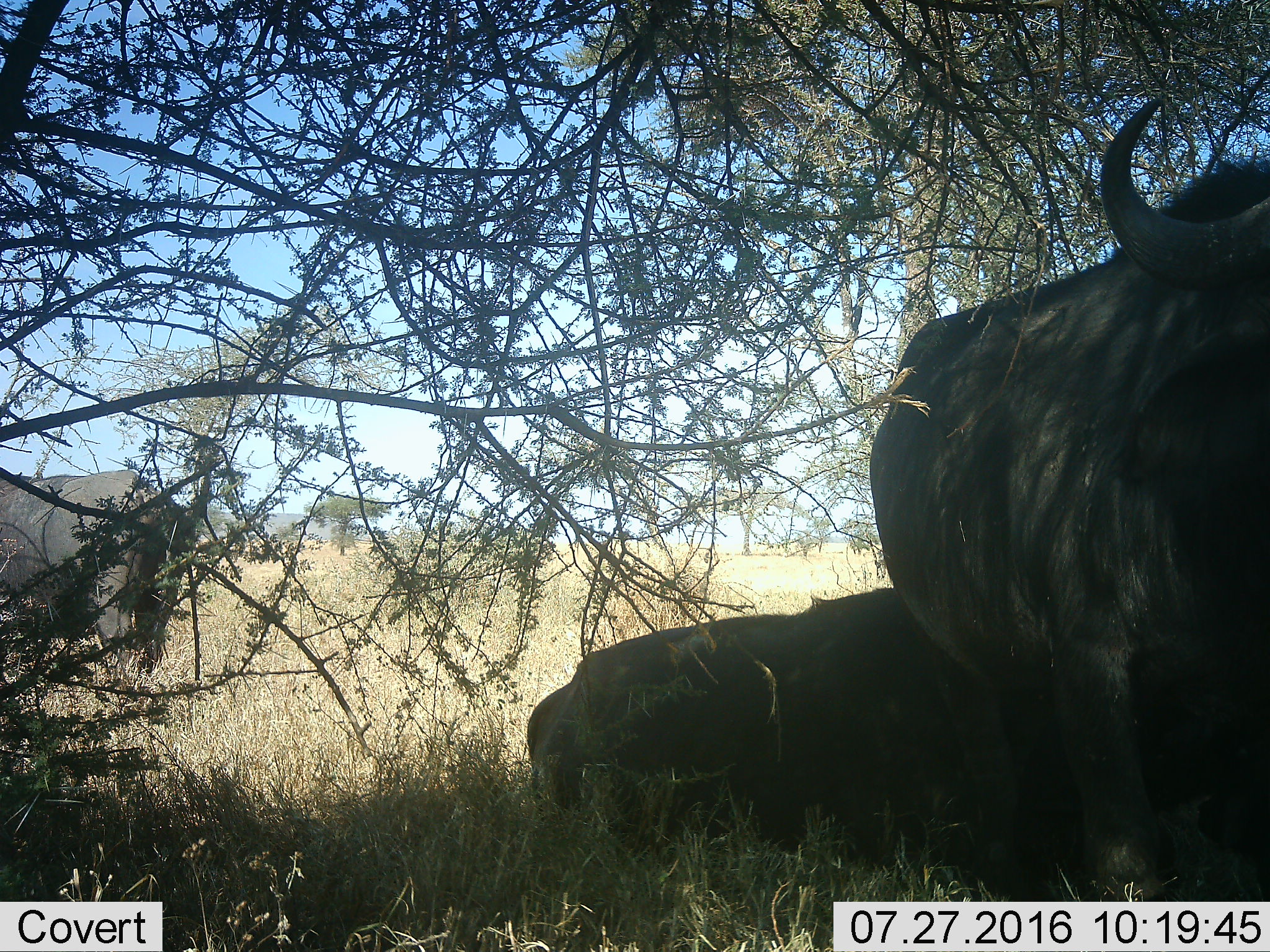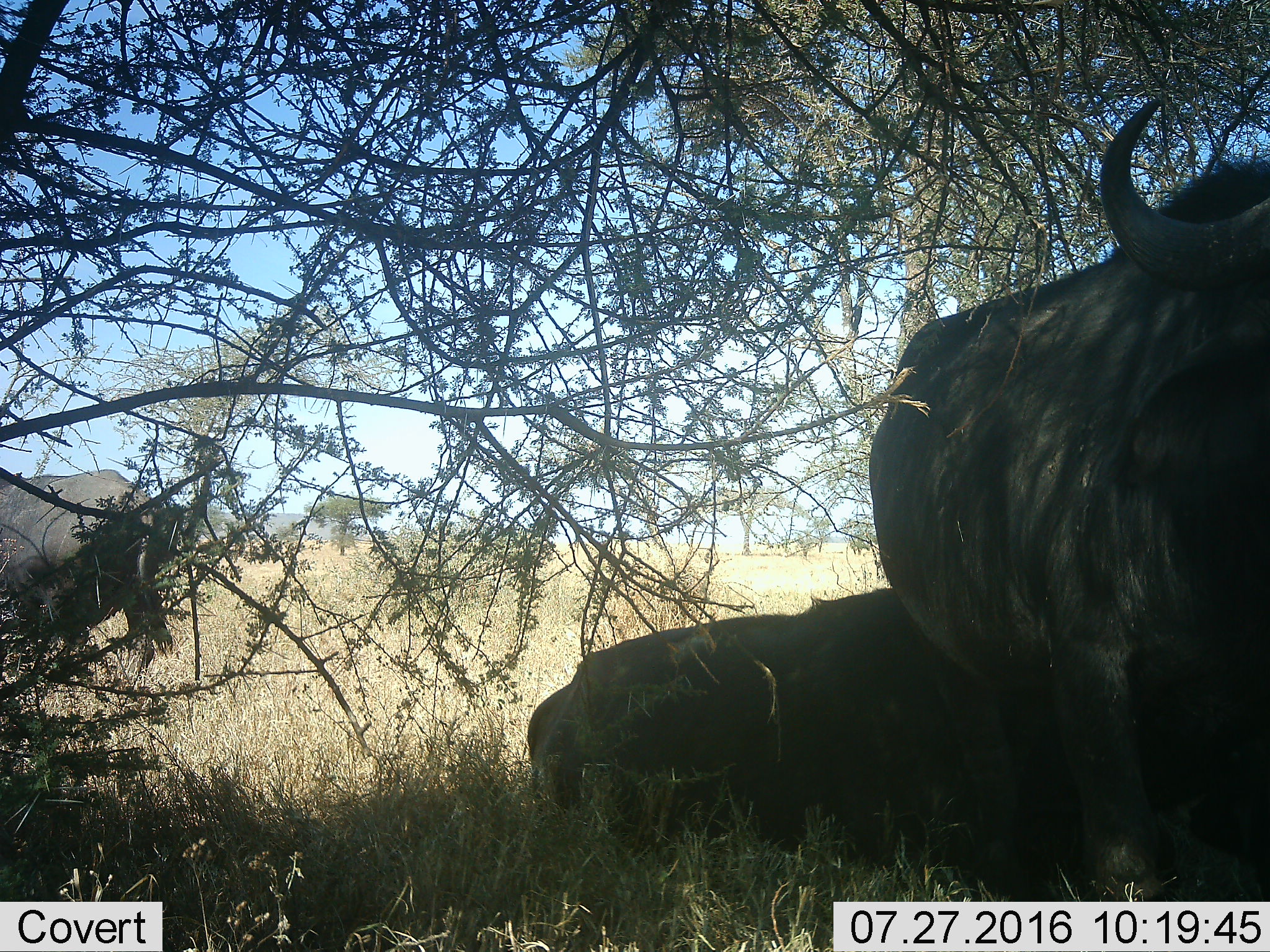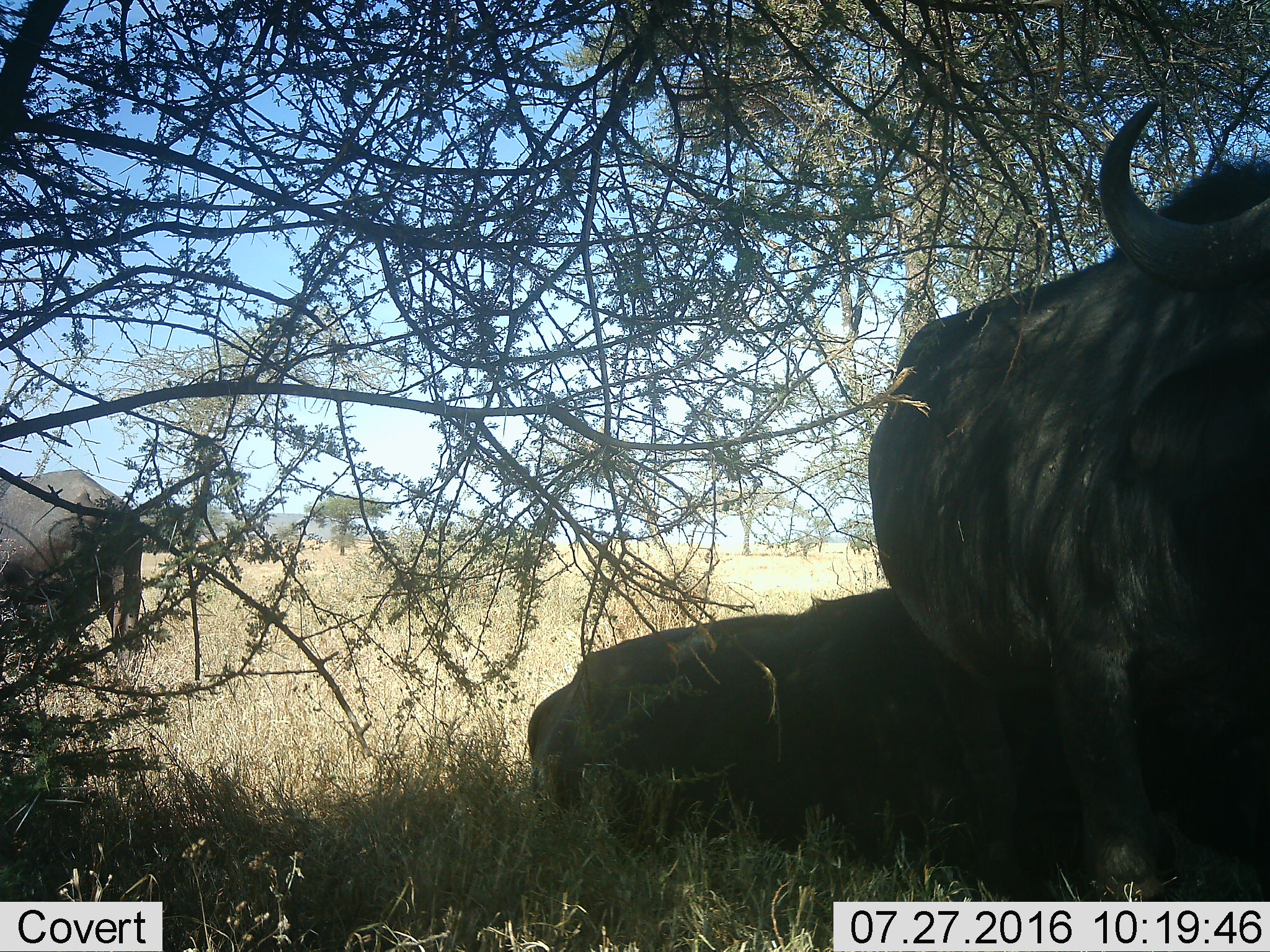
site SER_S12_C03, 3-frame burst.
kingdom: Animalia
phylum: Chordata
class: Mammalia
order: Artiodactyla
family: Bovidae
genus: Syncerus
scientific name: Syncerus caffer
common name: african buffalo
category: buffalo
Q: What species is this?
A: Buffalo (african buffalo) (Syncerus caffer).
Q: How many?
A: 3.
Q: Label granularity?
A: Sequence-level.